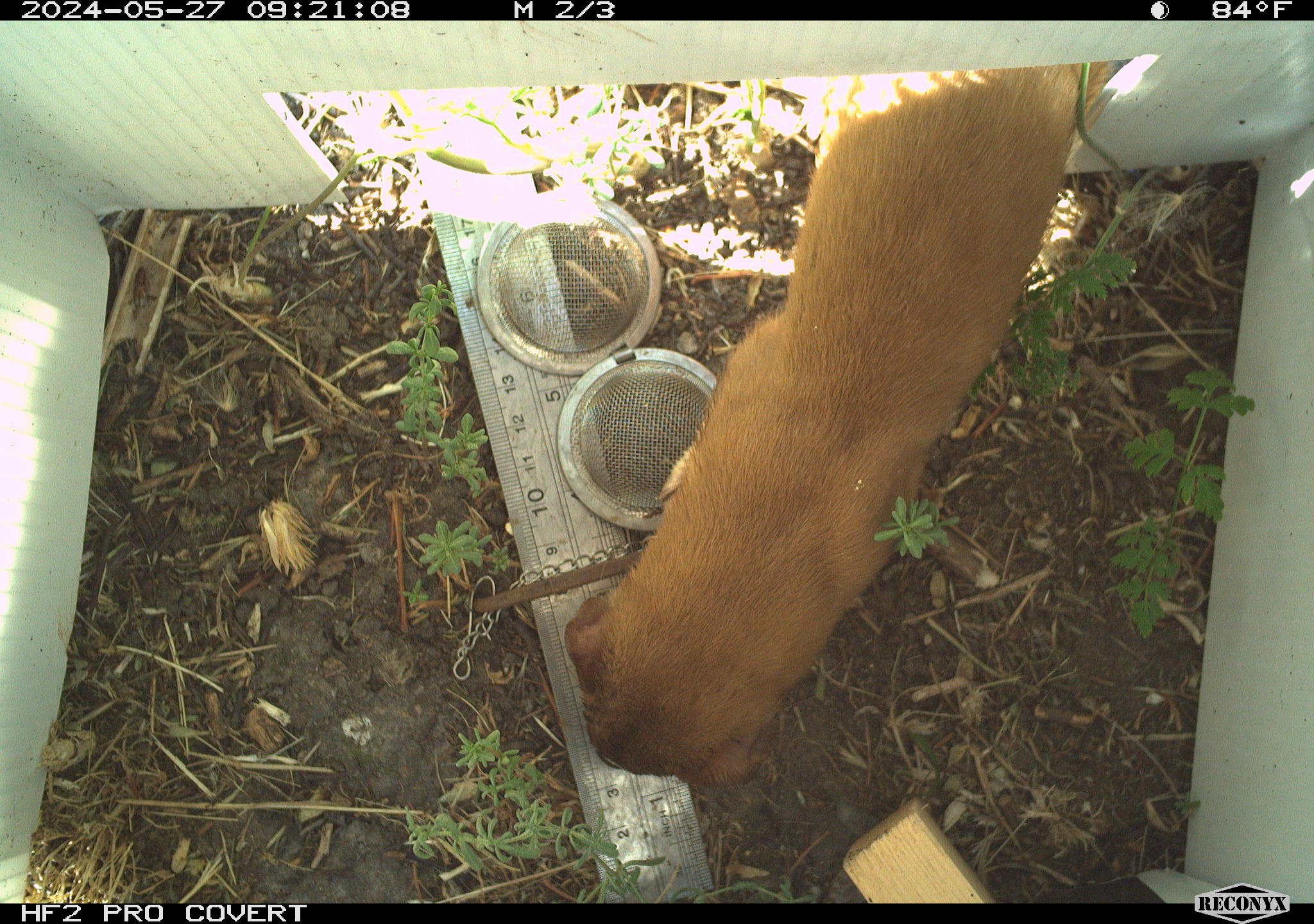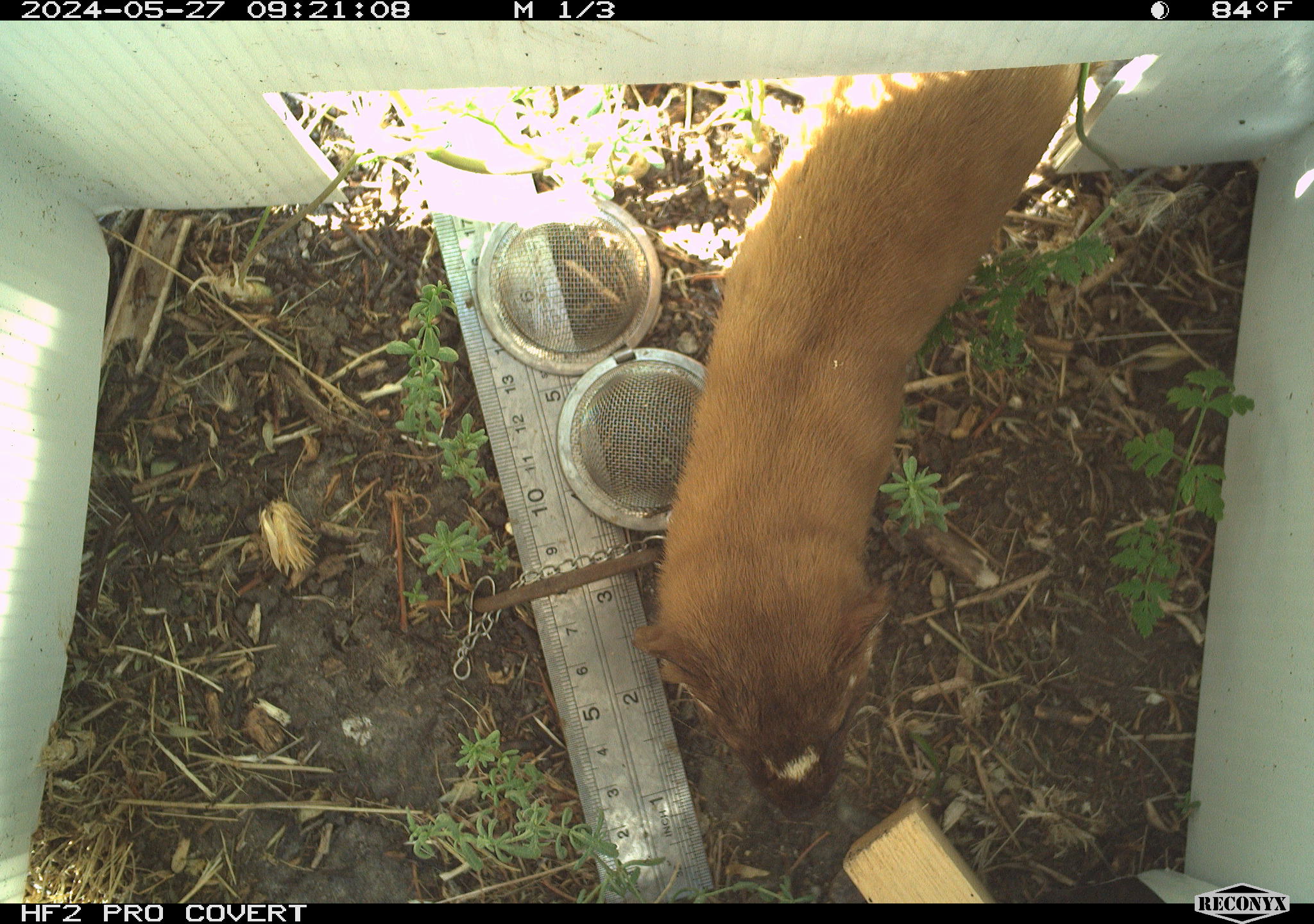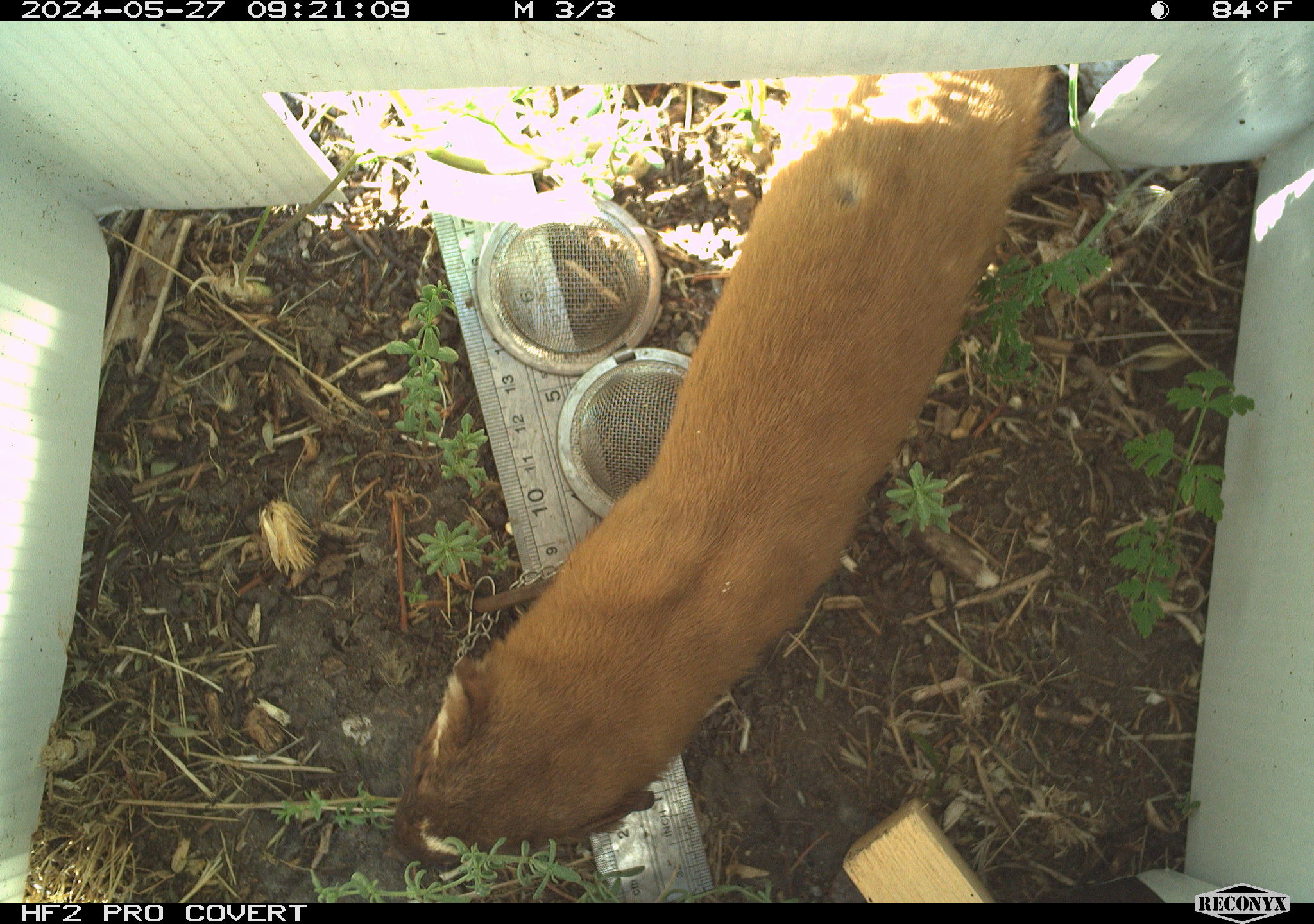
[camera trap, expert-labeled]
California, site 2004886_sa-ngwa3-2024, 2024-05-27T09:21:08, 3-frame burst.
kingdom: Animalia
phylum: Chordata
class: Mammalia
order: Carnivora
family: Mustelidae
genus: Neogale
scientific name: Neogale frenata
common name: long-tailed weasel